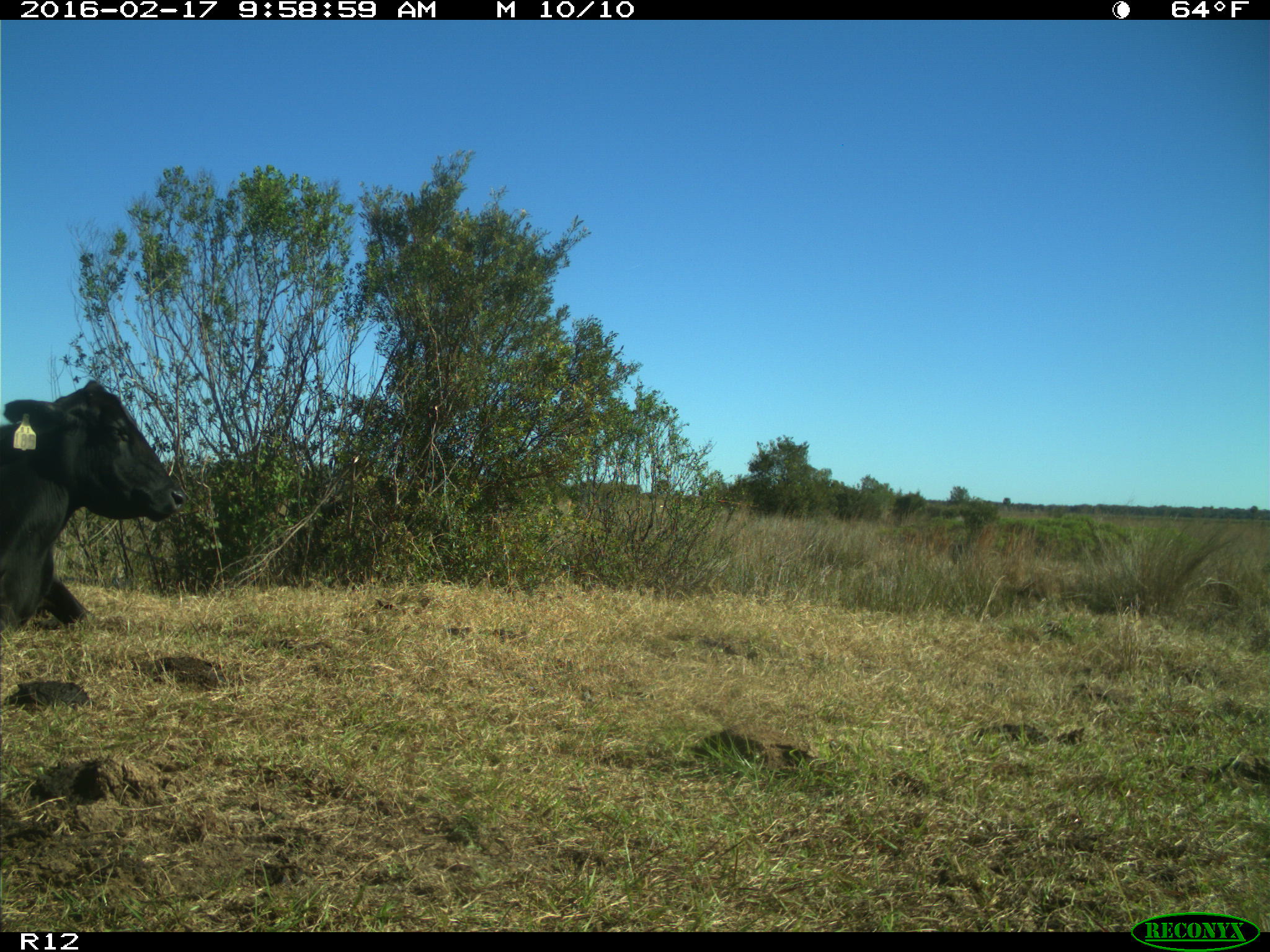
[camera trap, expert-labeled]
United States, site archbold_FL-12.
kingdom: Animalia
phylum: Chordata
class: Mammalia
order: Artiodactyla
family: Bovidae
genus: Bos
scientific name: Bos taurus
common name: domestic cow